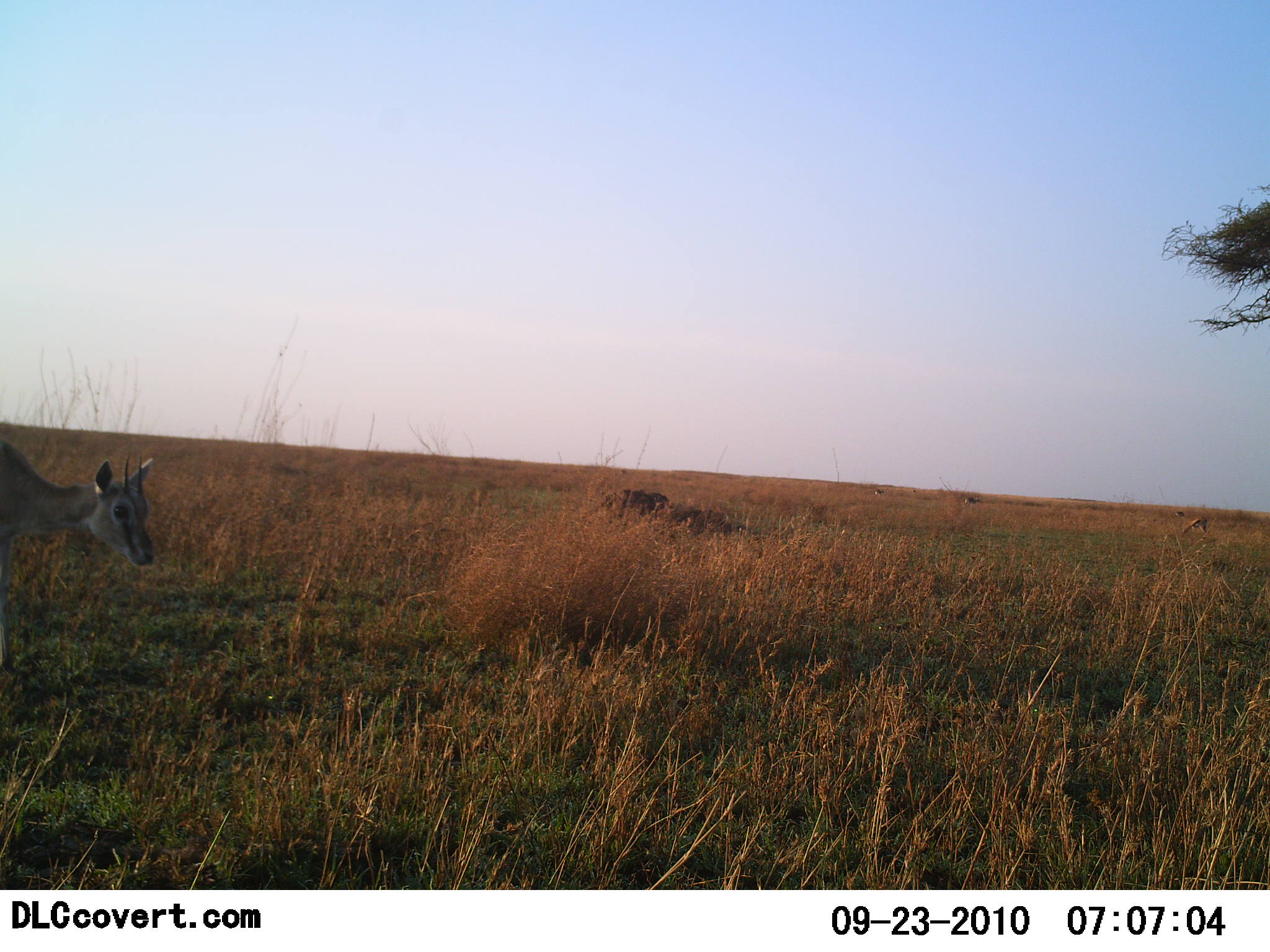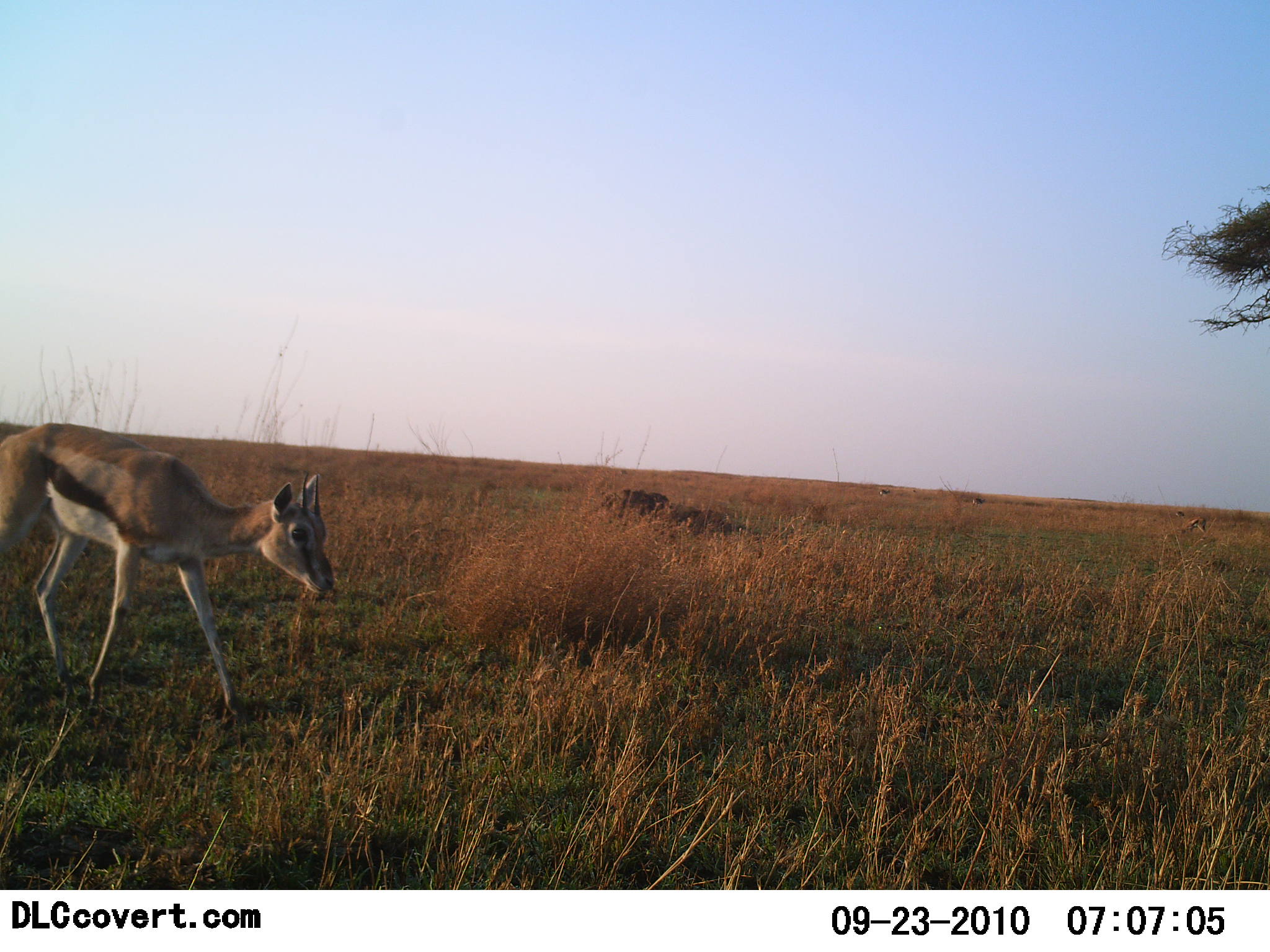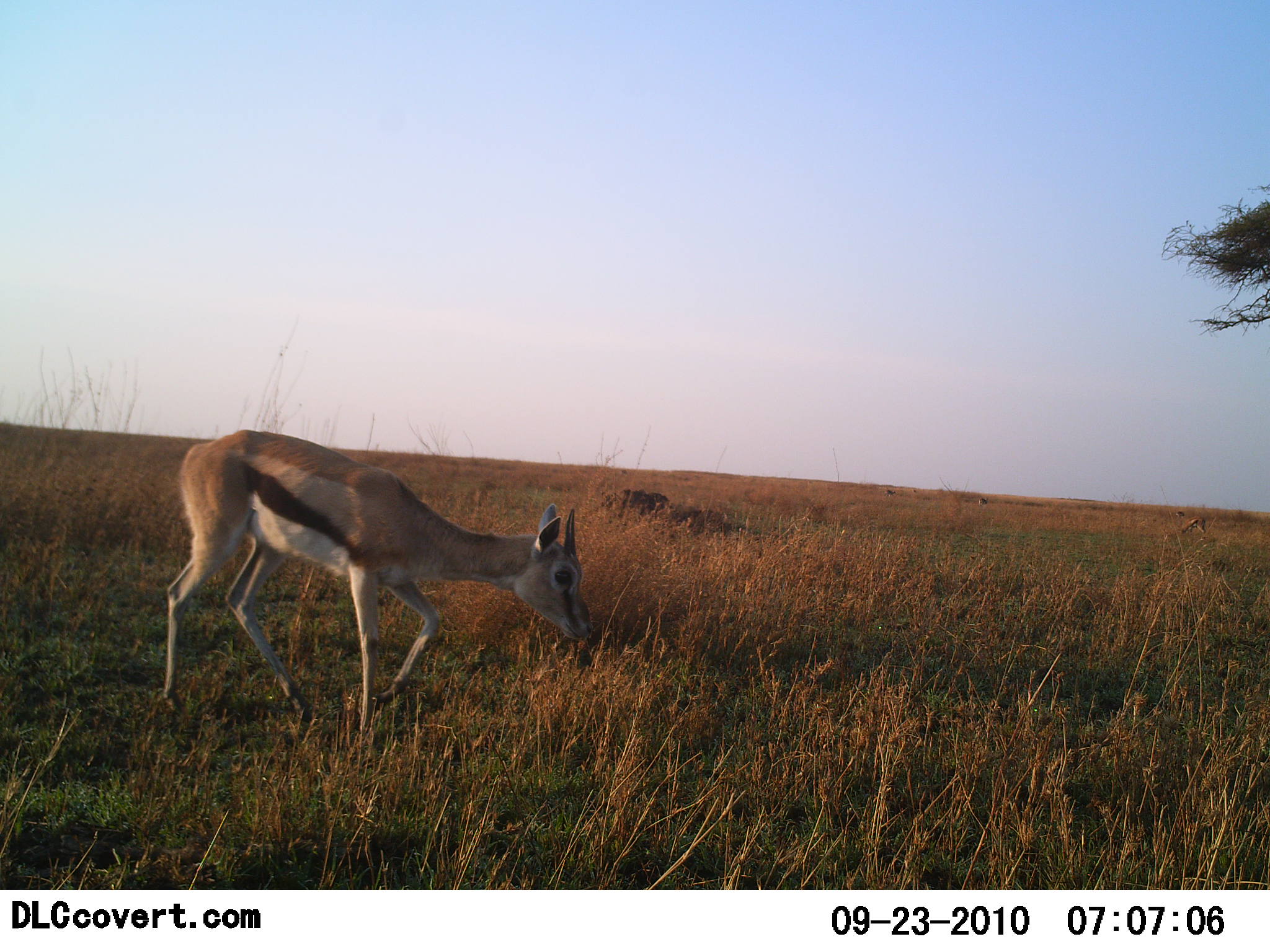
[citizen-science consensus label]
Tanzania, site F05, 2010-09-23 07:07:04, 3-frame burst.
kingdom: Animalia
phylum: Chordata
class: Mammalia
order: Artiodactyla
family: Bovidae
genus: Eudorcas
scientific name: Eudorcas thomsonii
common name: thomson's gazelle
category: gazellethomsons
Gazellethomsons (thomson's gazelle) (Eudorcas thomsonii), count 1. Behavior (volunteer vote fractions): standing 6%, resting 0%, moving 100%, interacting 0%. Young present (vote fraction): 6%. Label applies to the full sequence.